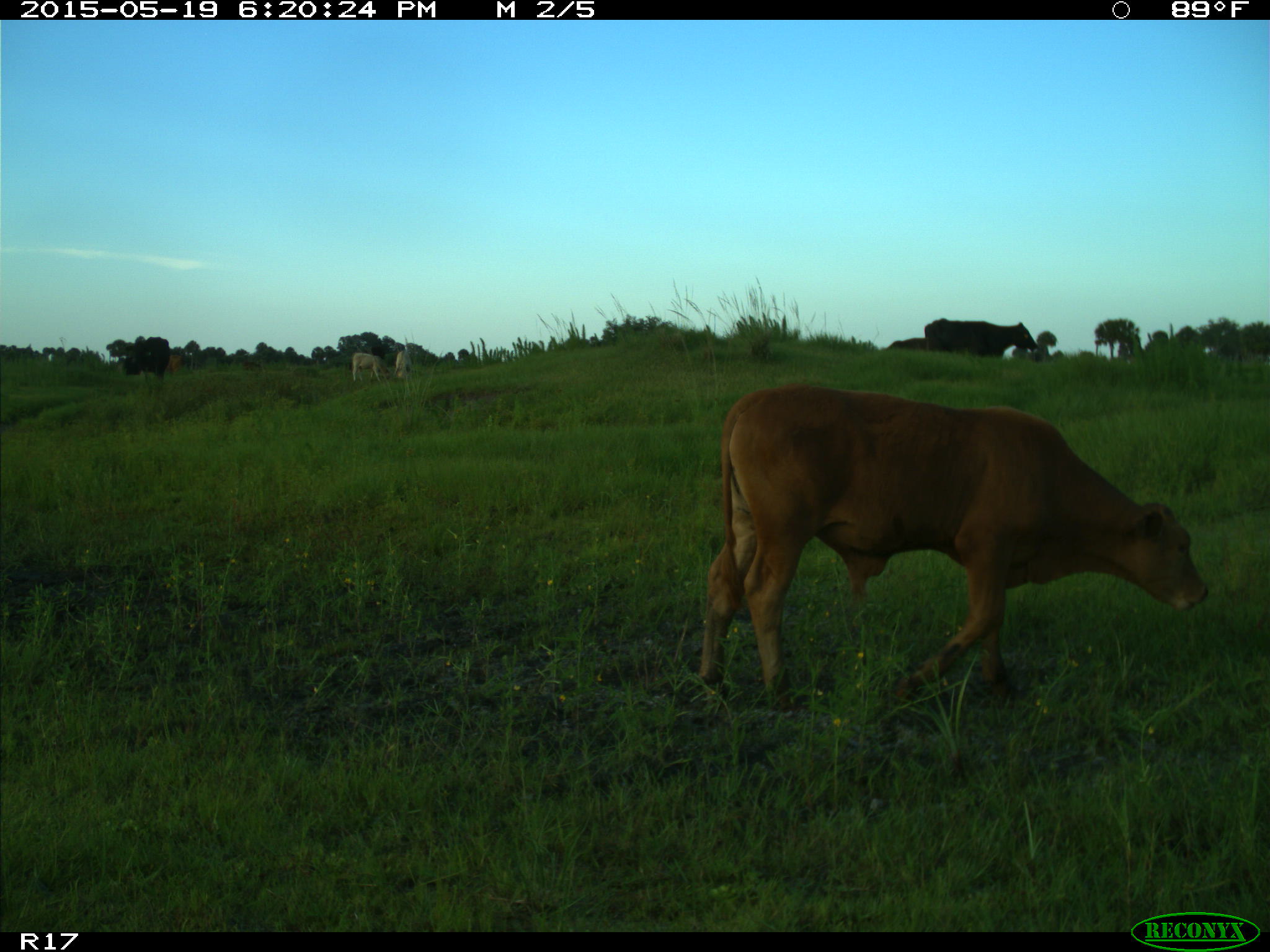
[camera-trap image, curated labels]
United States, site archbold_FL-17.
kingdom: Animalia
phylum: Chordata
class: Mammalia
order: Artiodactyla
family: Bovidae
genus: Bos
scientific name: Bos taurus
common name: domestic cow